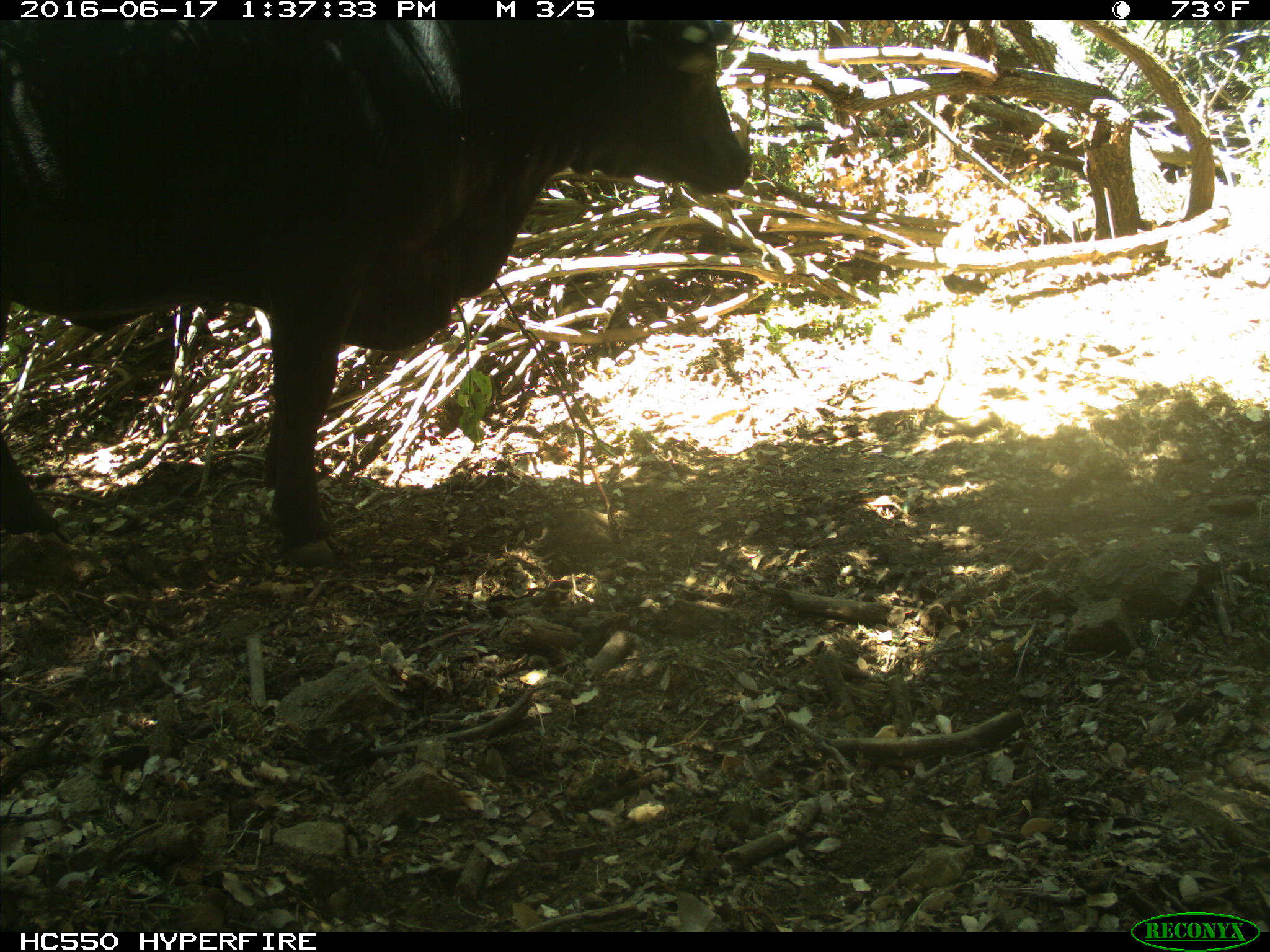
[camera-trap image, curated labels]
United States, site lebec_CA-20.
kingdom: Animalia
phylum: Chordata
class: Mammalia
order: Artiodactyla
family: Bovidae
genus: Bos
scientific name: Bos taurus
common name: domestic cow